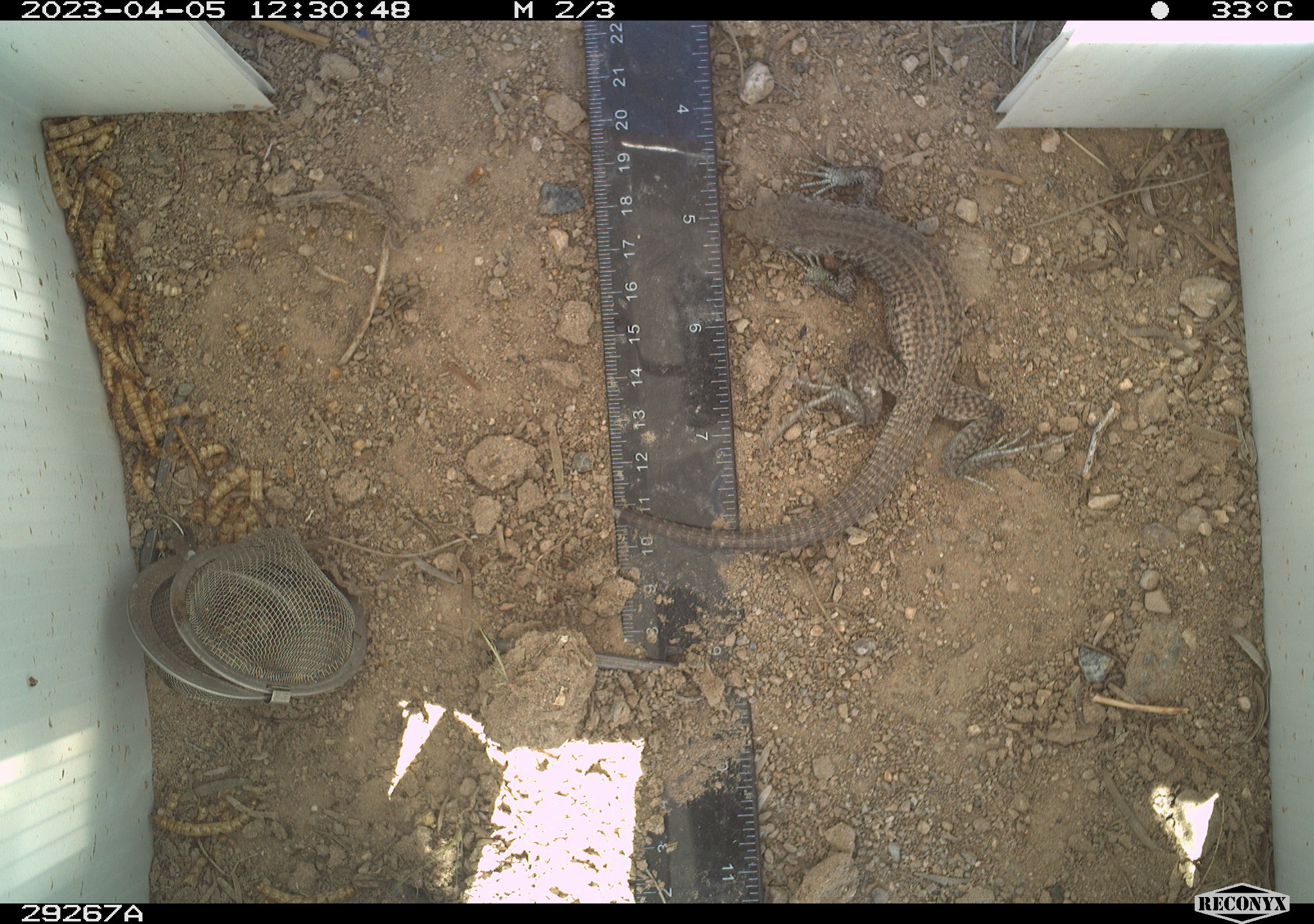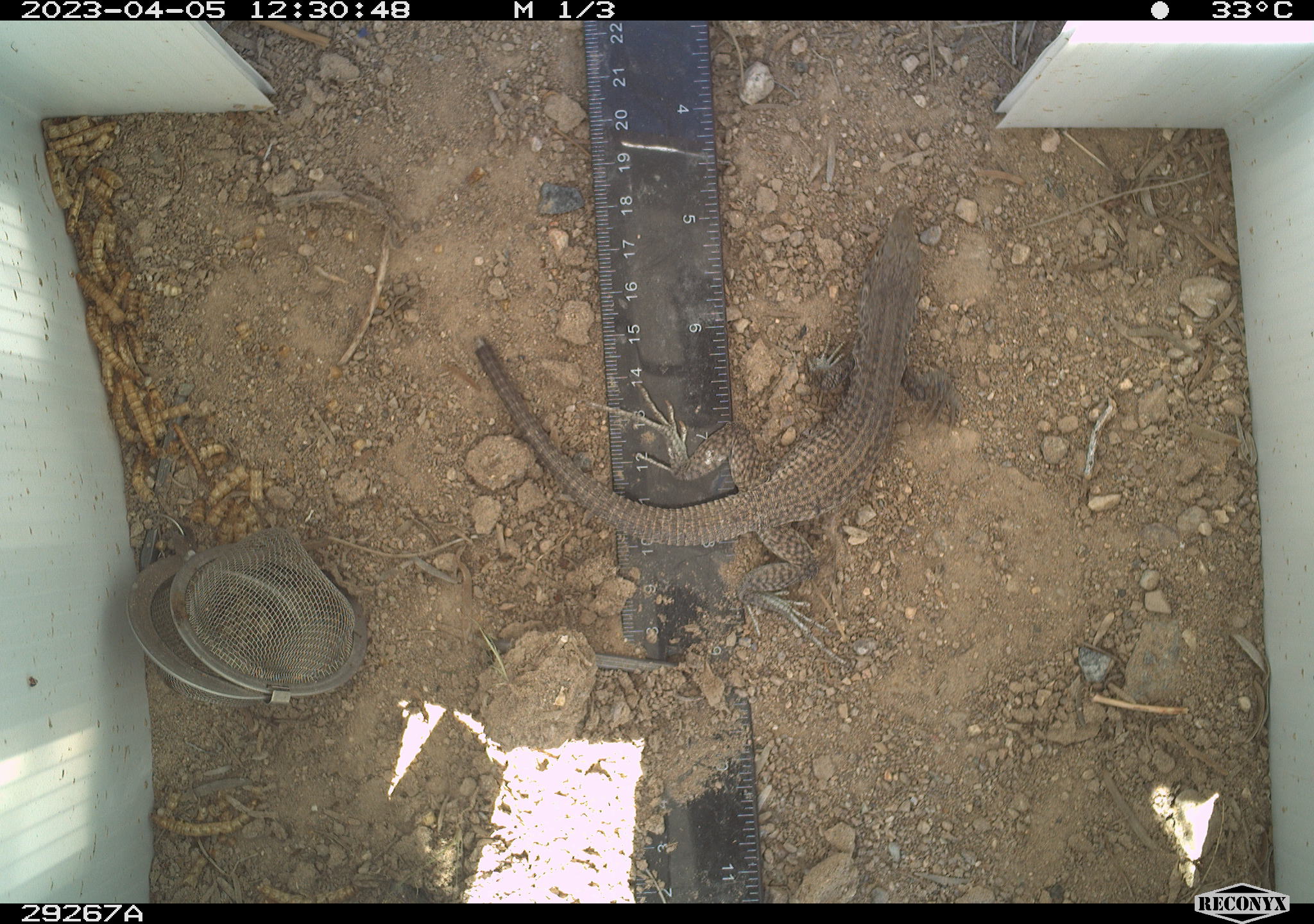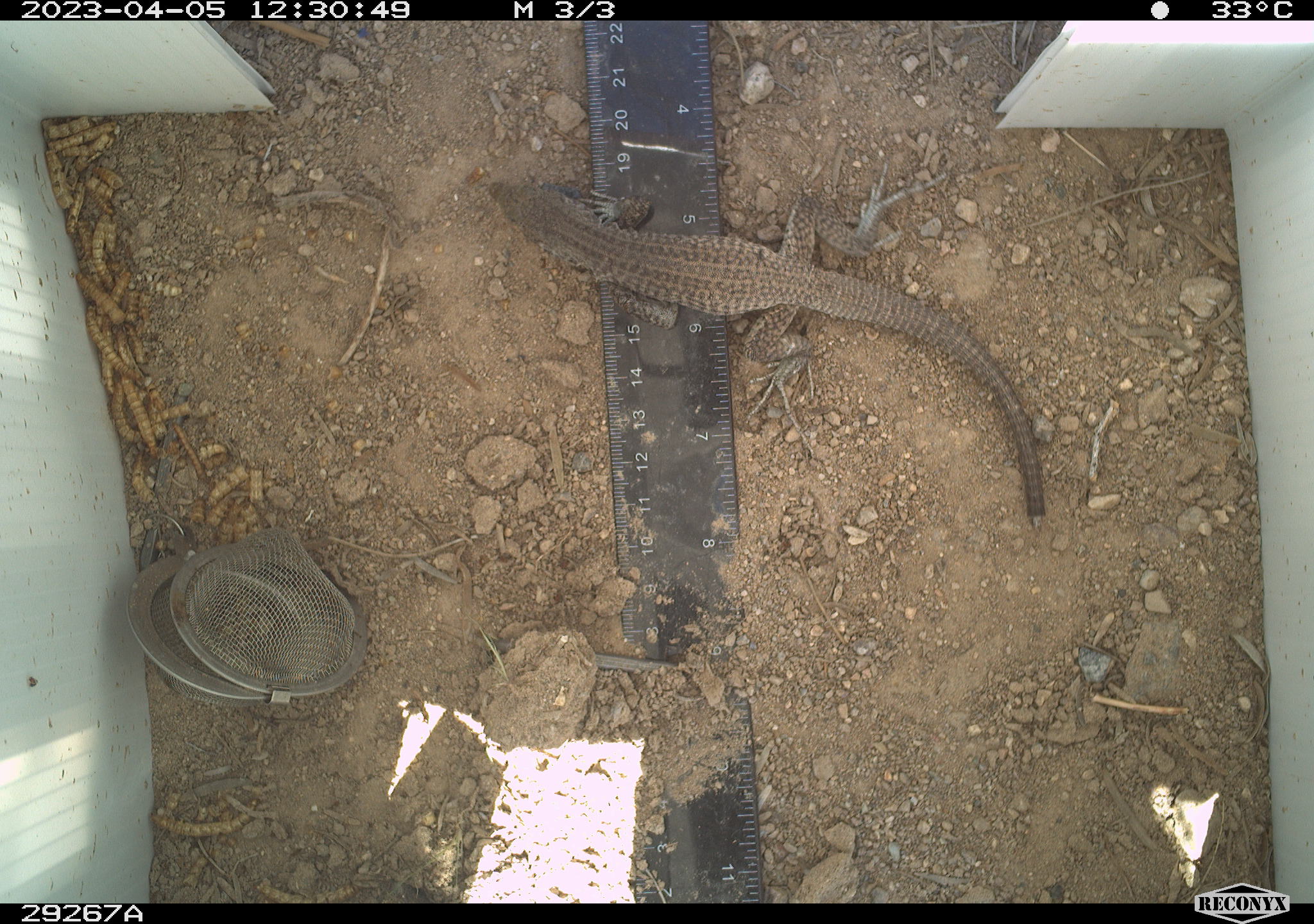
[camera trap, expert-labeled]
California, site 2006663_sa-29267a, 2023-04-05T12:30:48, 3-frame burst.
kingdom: Animalia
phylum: Chordata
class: Reptilia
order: Squamata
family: Teiidae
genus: Aspidoscelis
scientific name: Aspidoscelis tigris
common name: western whiptail